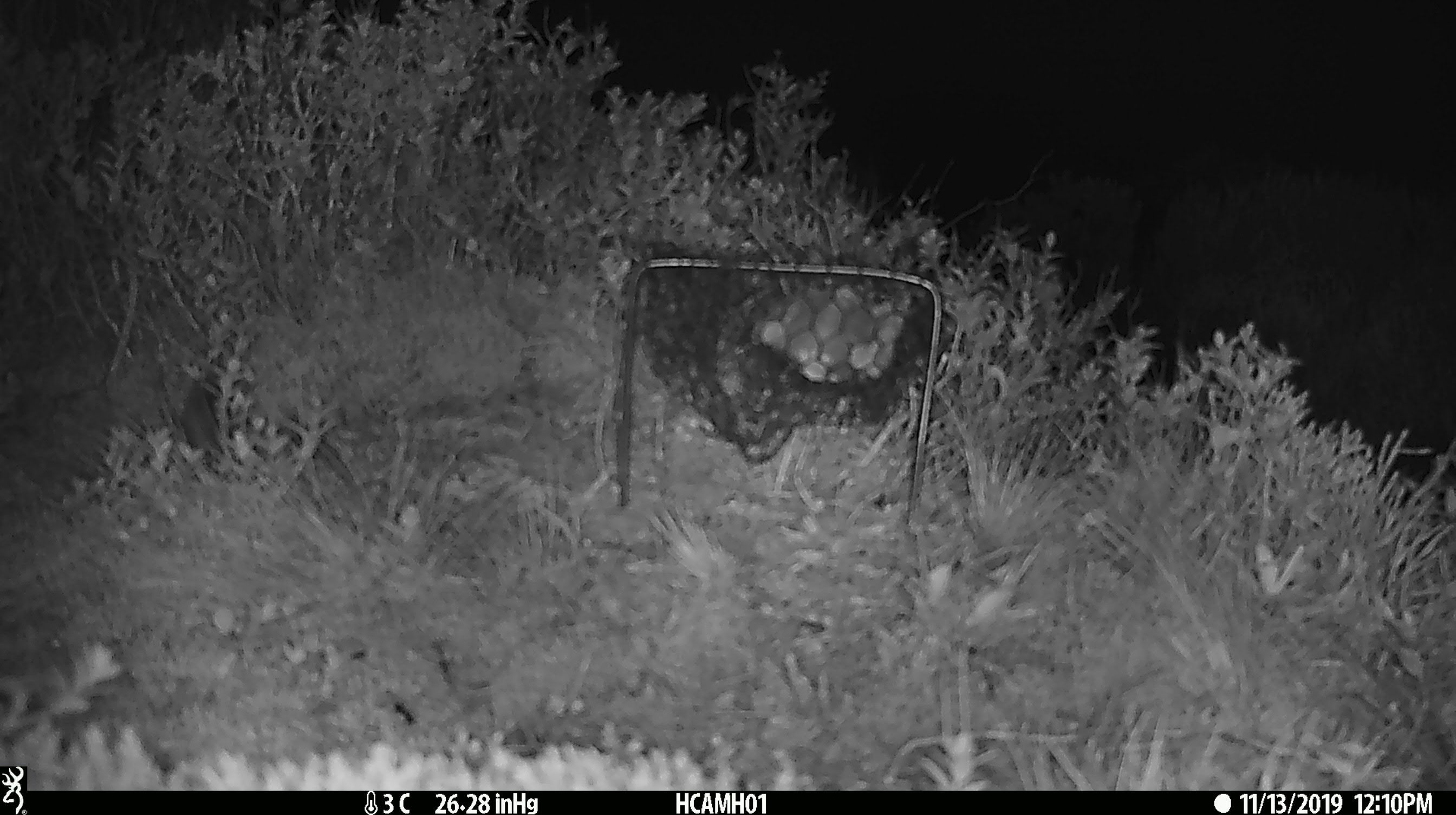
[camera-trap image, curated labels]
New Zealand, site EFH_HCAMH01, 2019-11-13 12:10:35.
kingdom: Animalia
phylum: Chordata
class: Mammalia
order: Rodentia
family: Muridae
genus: Mus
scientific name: Mus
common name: mouse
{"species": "mouse (Mus)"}